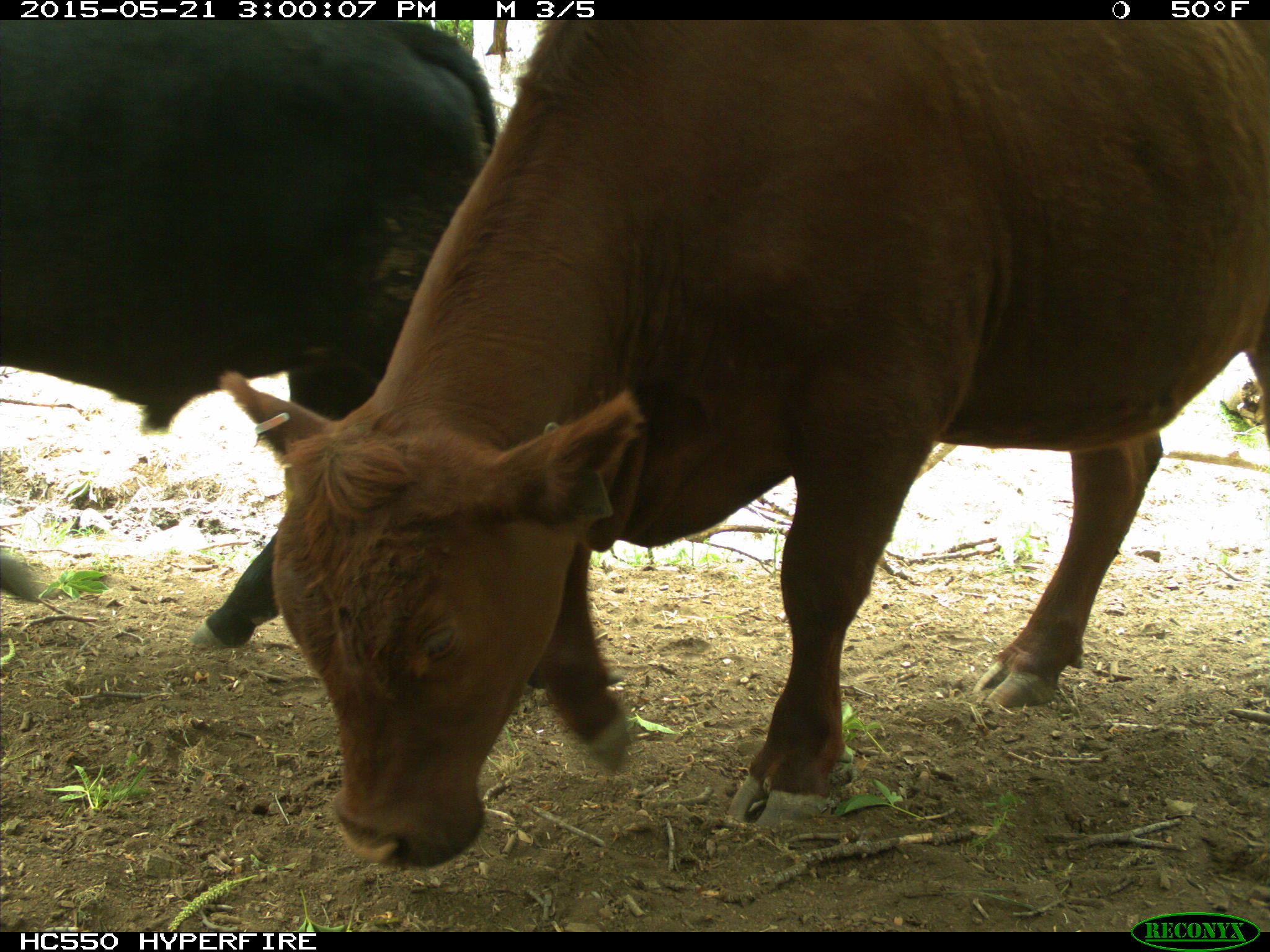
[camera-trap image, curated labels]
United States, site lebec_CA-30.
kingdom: Animalia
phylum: Chordata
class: Mammalia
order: Artiodactyla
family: Bovidae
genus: Bos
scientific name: Bos taurus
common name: domestic cow